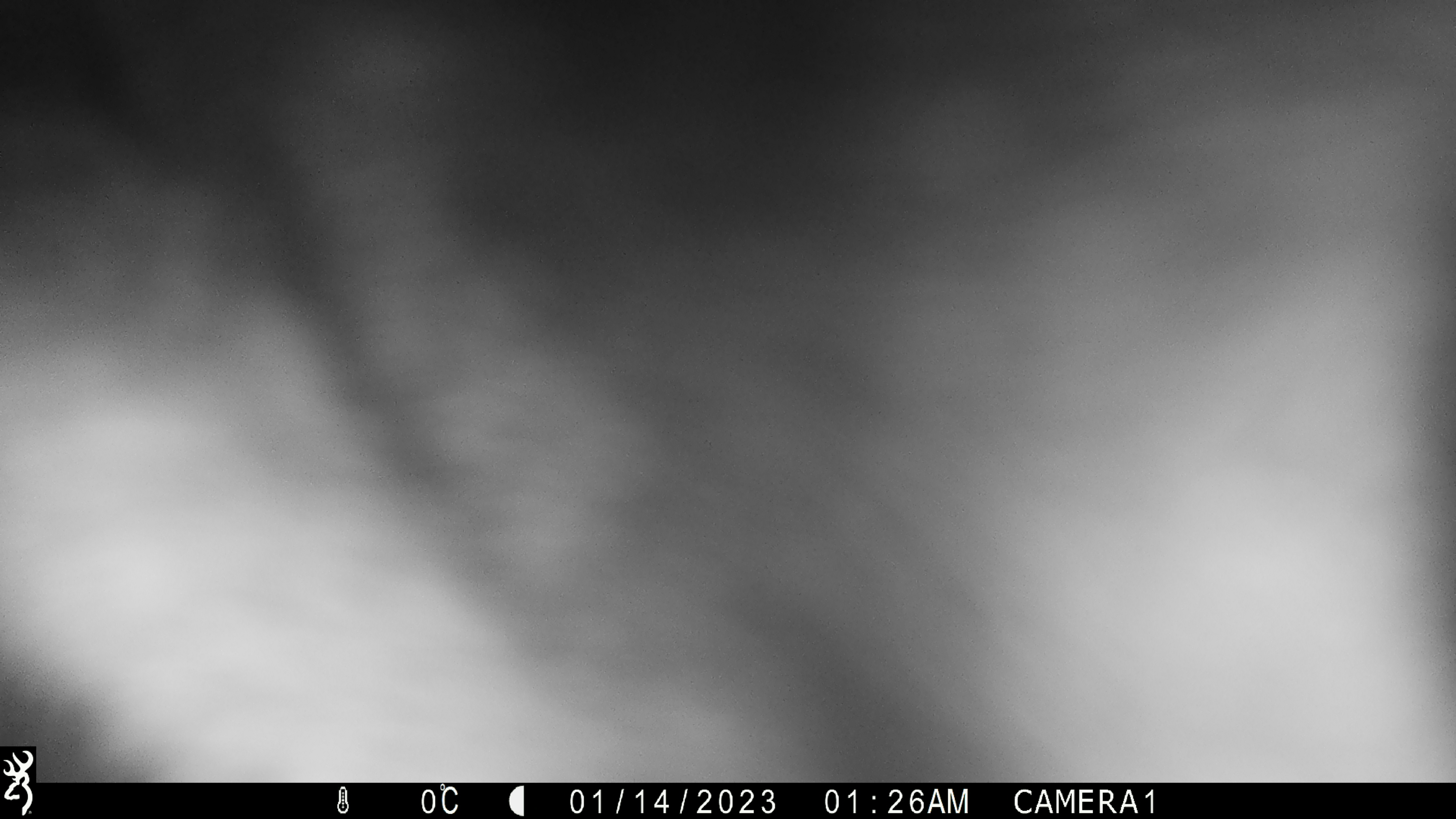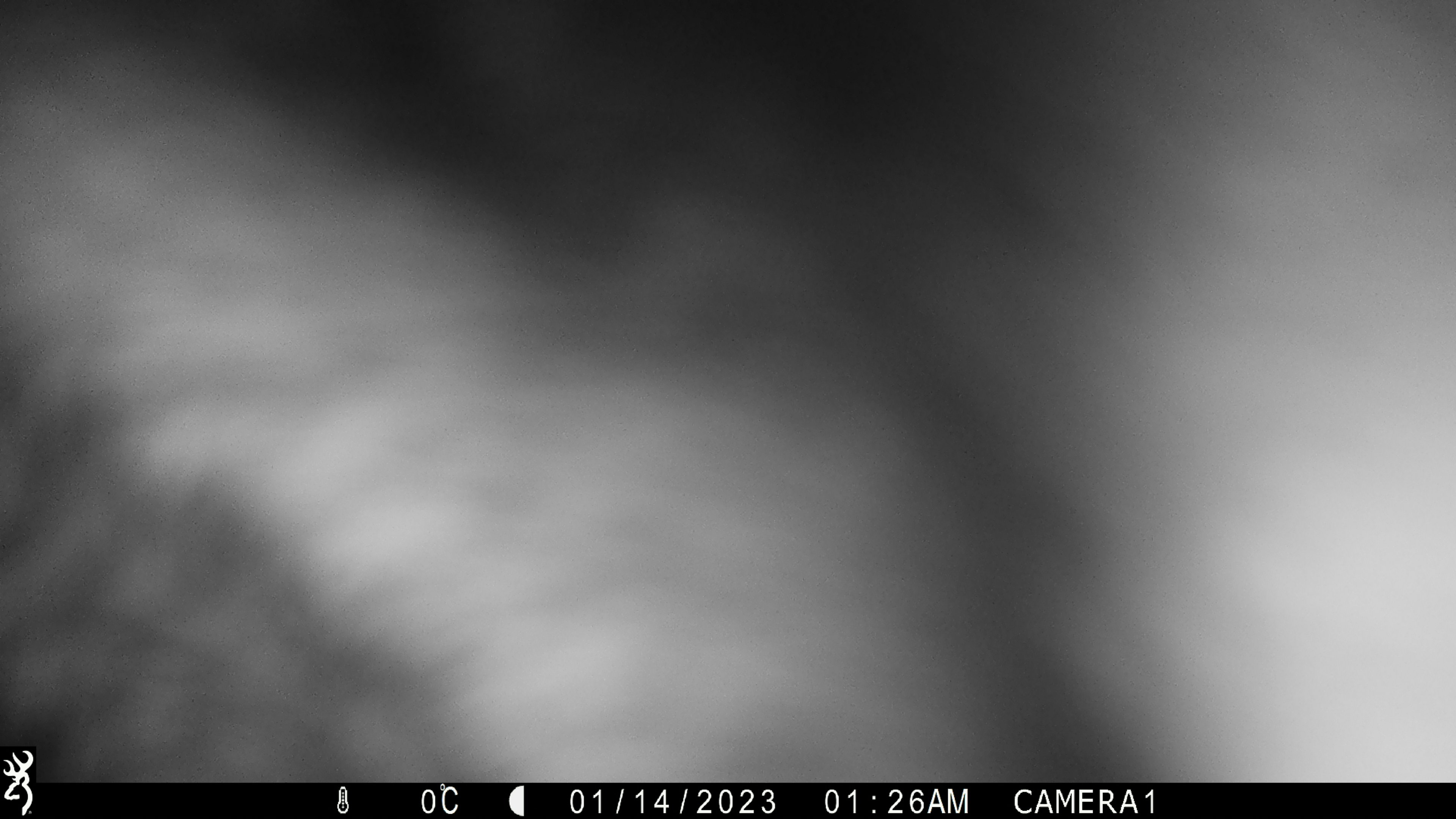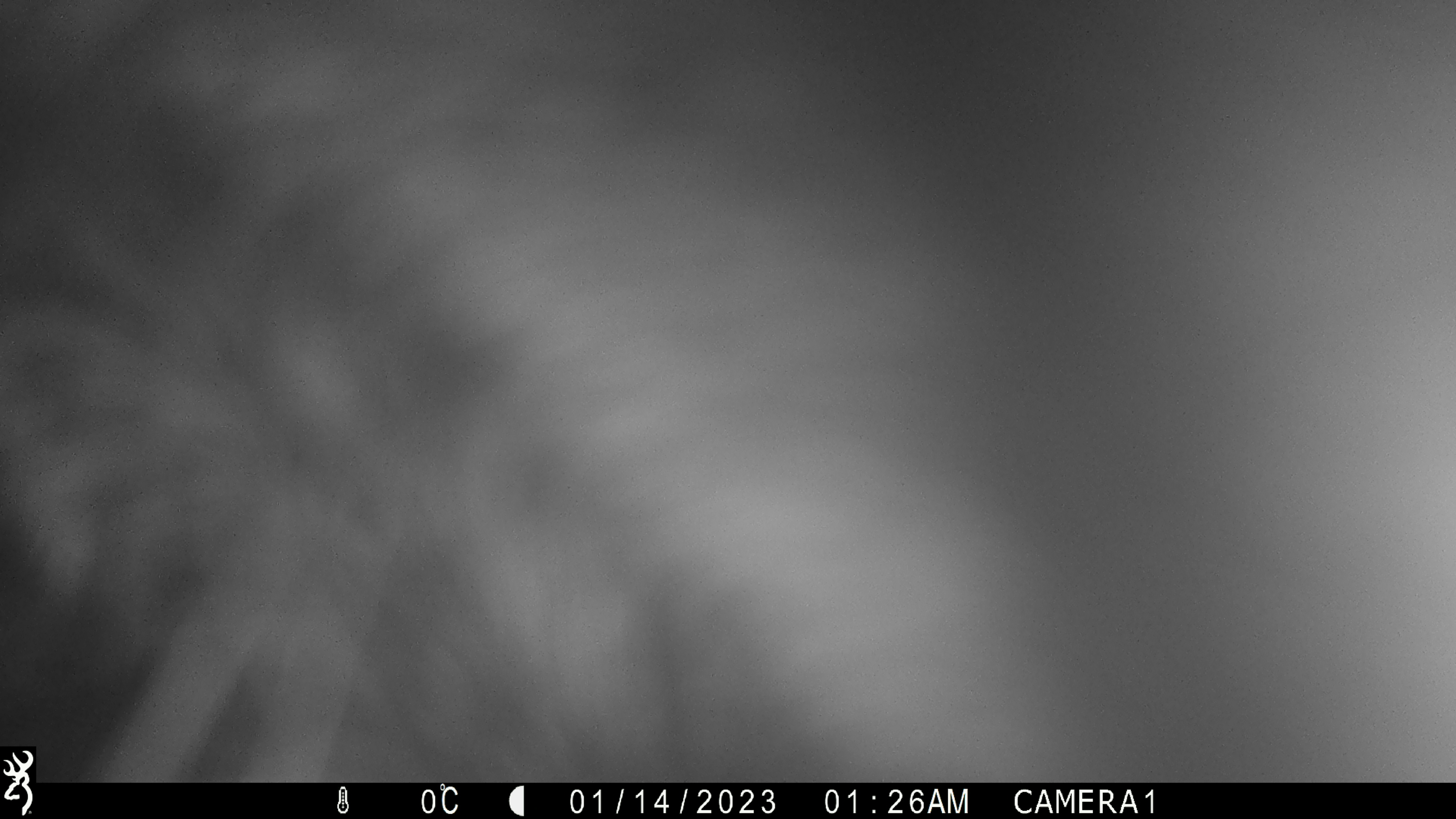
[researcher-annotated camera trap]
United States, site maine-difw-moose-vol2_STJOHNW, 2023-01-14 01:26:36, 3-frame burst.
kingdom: Animalia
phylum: Chordata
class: Mammalia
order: Artiodactyla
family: Cervidae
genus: Alces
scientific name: Alces alces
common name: moose